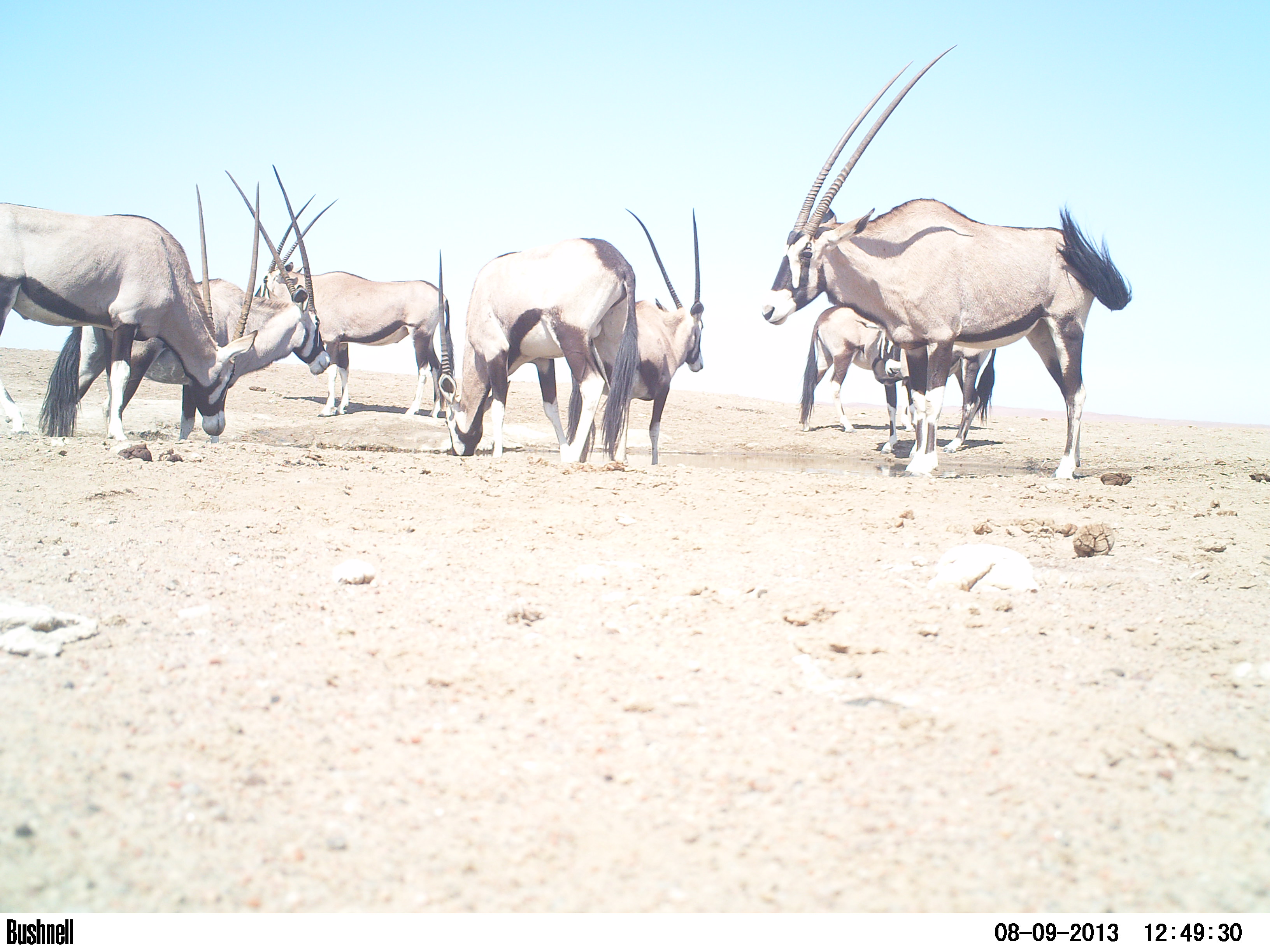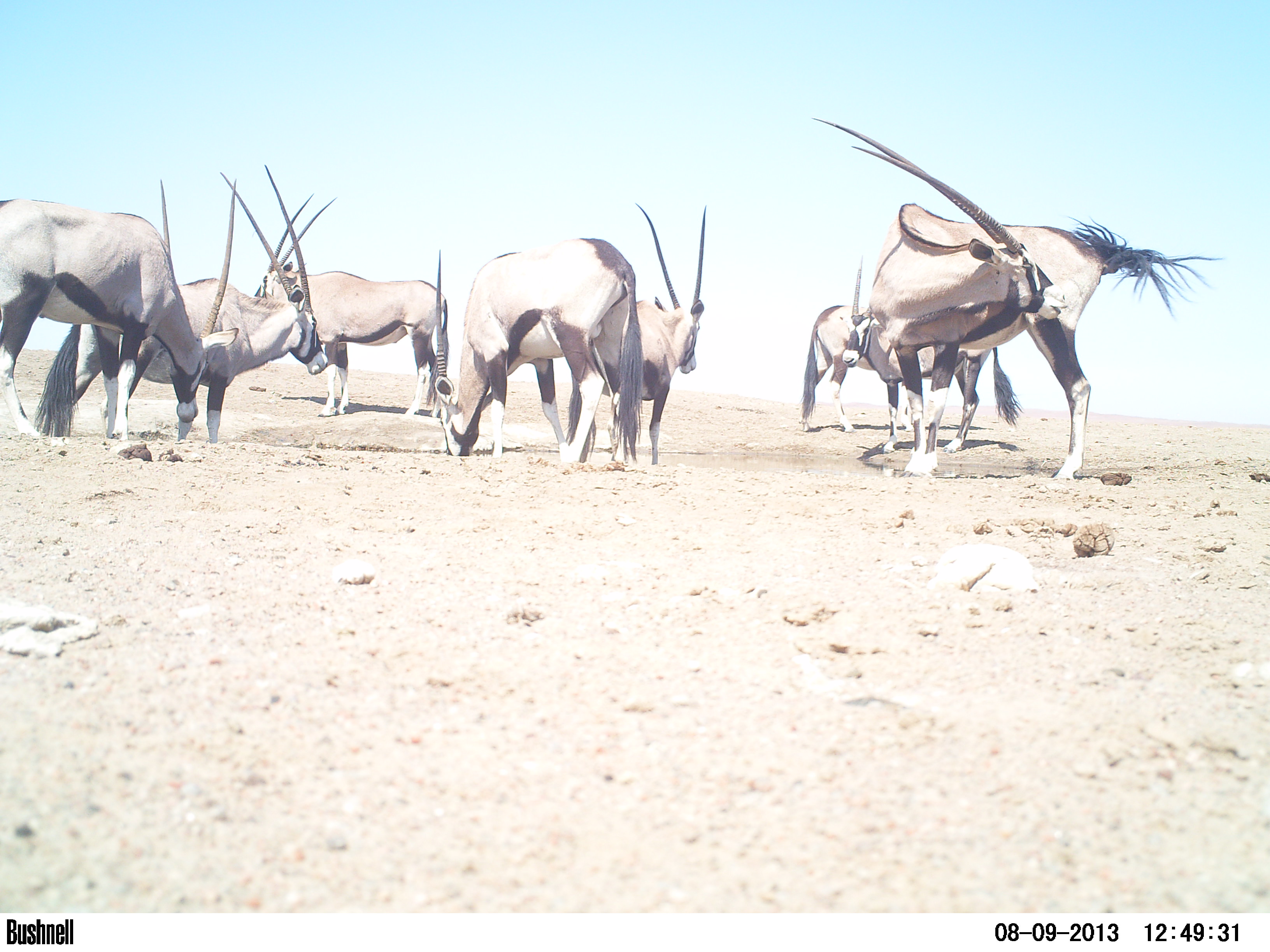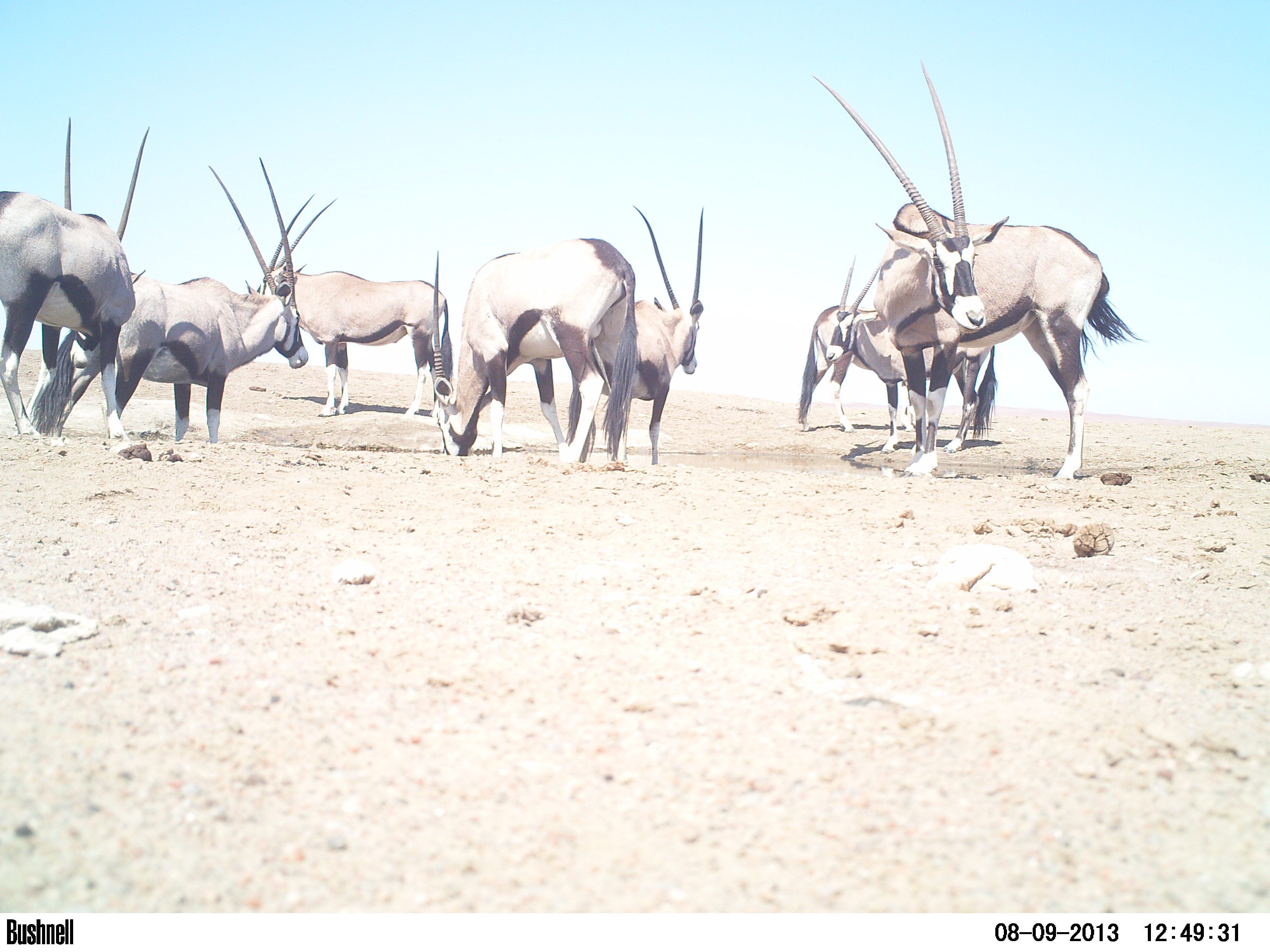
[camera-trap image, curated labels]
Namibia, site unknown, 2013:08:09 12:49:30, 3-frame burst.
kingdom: Animalia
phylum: Chordata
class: Mammalia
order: Artiodactyla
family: Bovidae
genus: Oryx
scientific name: Oryx gazella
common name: gemsbok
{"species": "Oryx gazella (gemsbok)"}